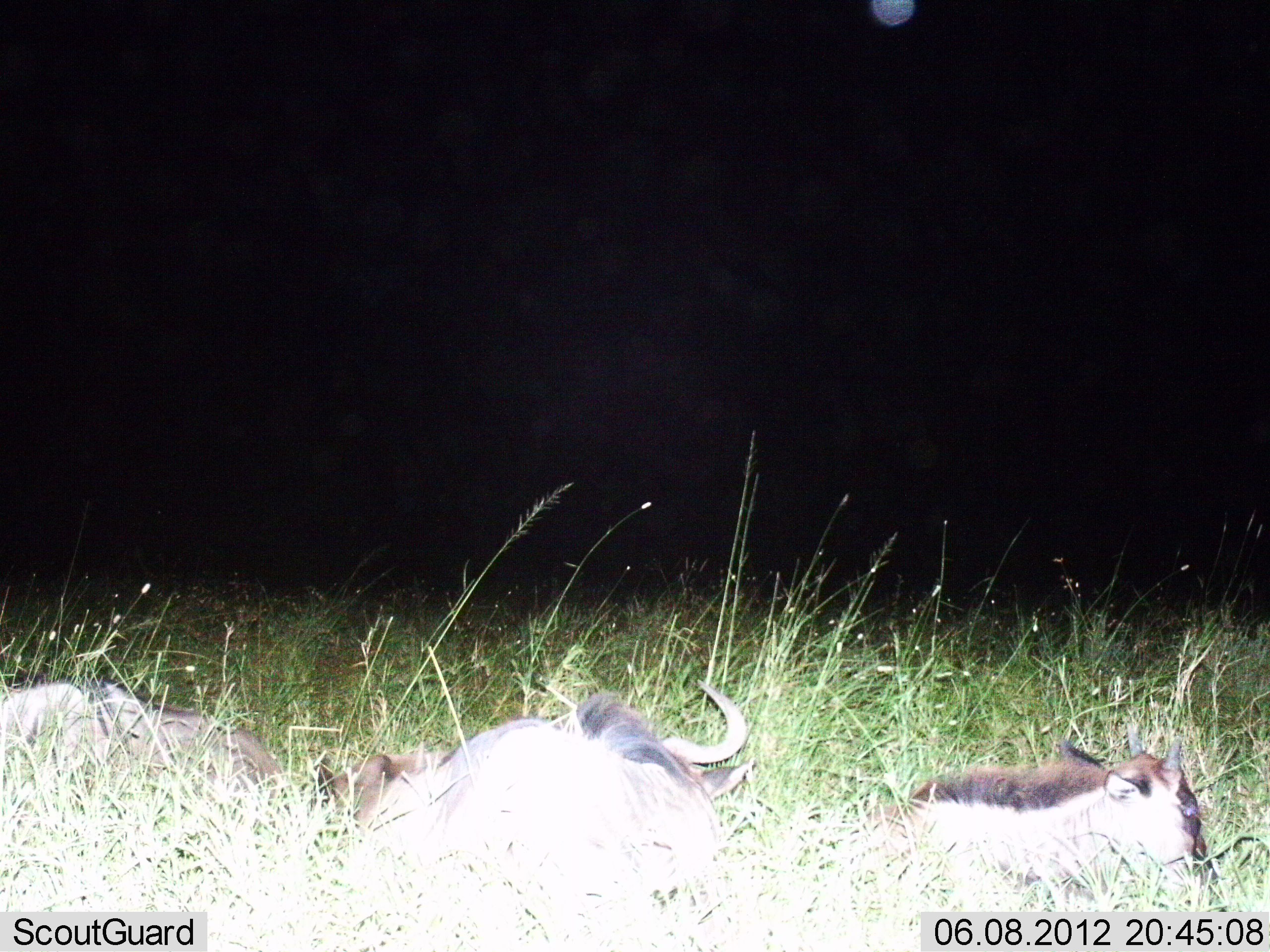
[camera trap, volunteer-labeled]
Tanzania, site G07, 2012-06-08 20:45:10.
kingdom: Animalia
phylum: Chordata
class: Mammalia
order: Artiodactyla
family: Bovidae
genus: Connochaetes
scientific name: Connochaetes taurinus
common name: blue wildebeest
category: wildebeest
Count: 3.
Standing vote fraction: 0%.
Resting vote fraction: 100%.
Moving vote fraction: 0%.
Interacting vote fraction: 0%.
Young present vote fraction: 60%.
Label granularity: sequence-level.